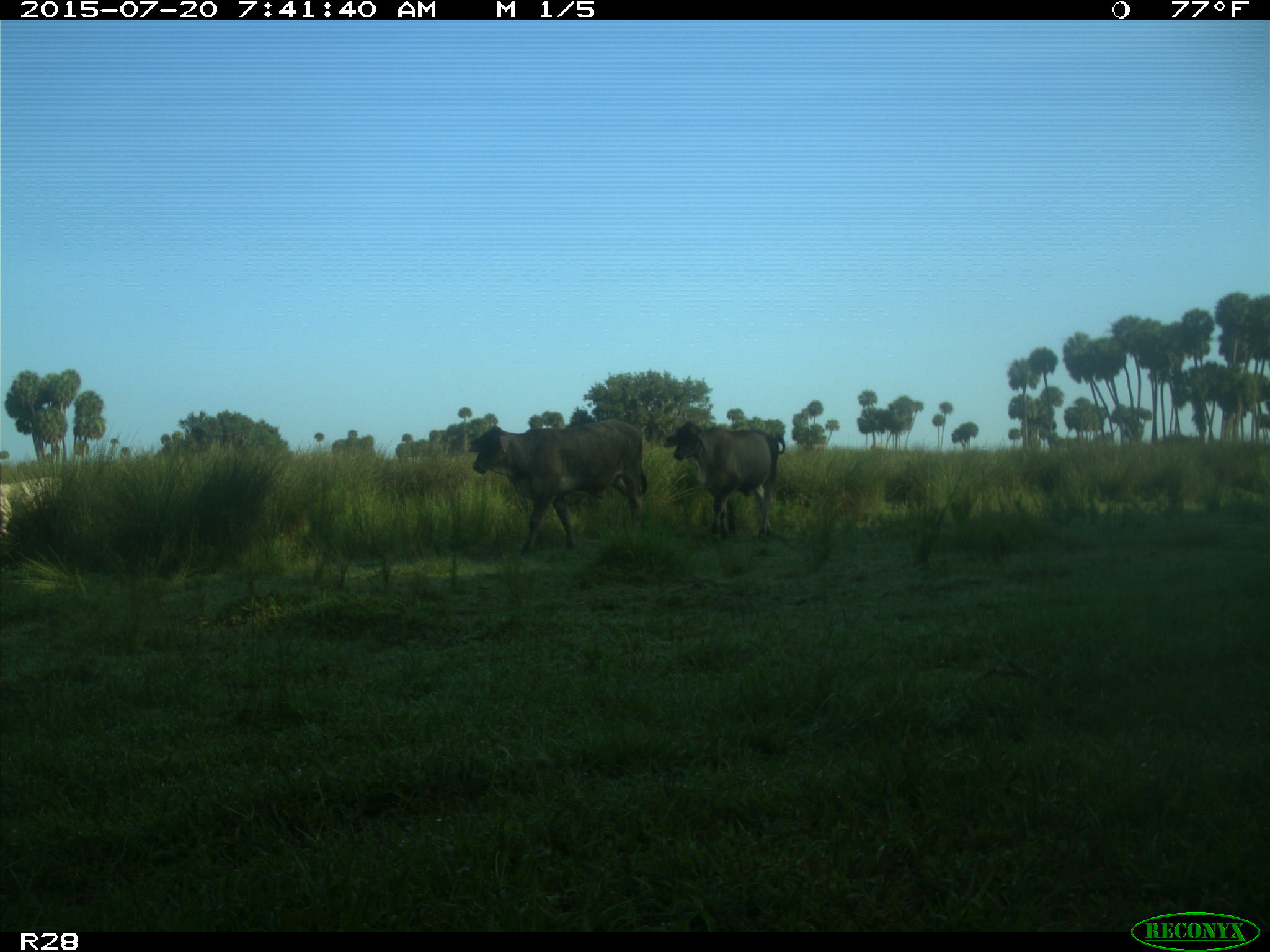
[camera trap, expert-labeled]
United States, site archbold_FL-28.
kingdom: Animalia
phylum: Chordata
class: Mammalia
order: Artiodactyla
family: Bovidae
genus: Bos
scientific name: Bos taurus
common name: domestic cow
Bos taurus (domestic cow).